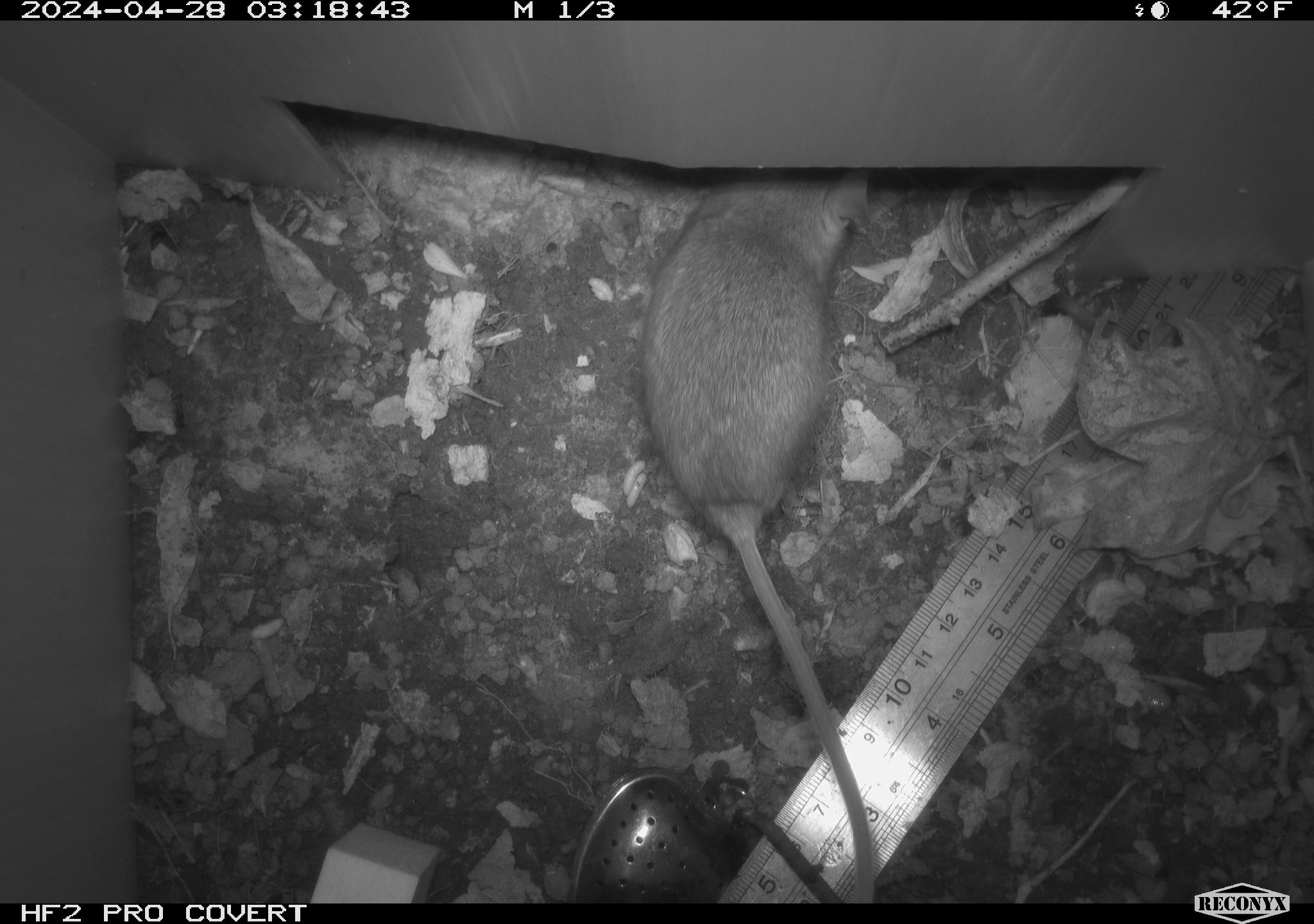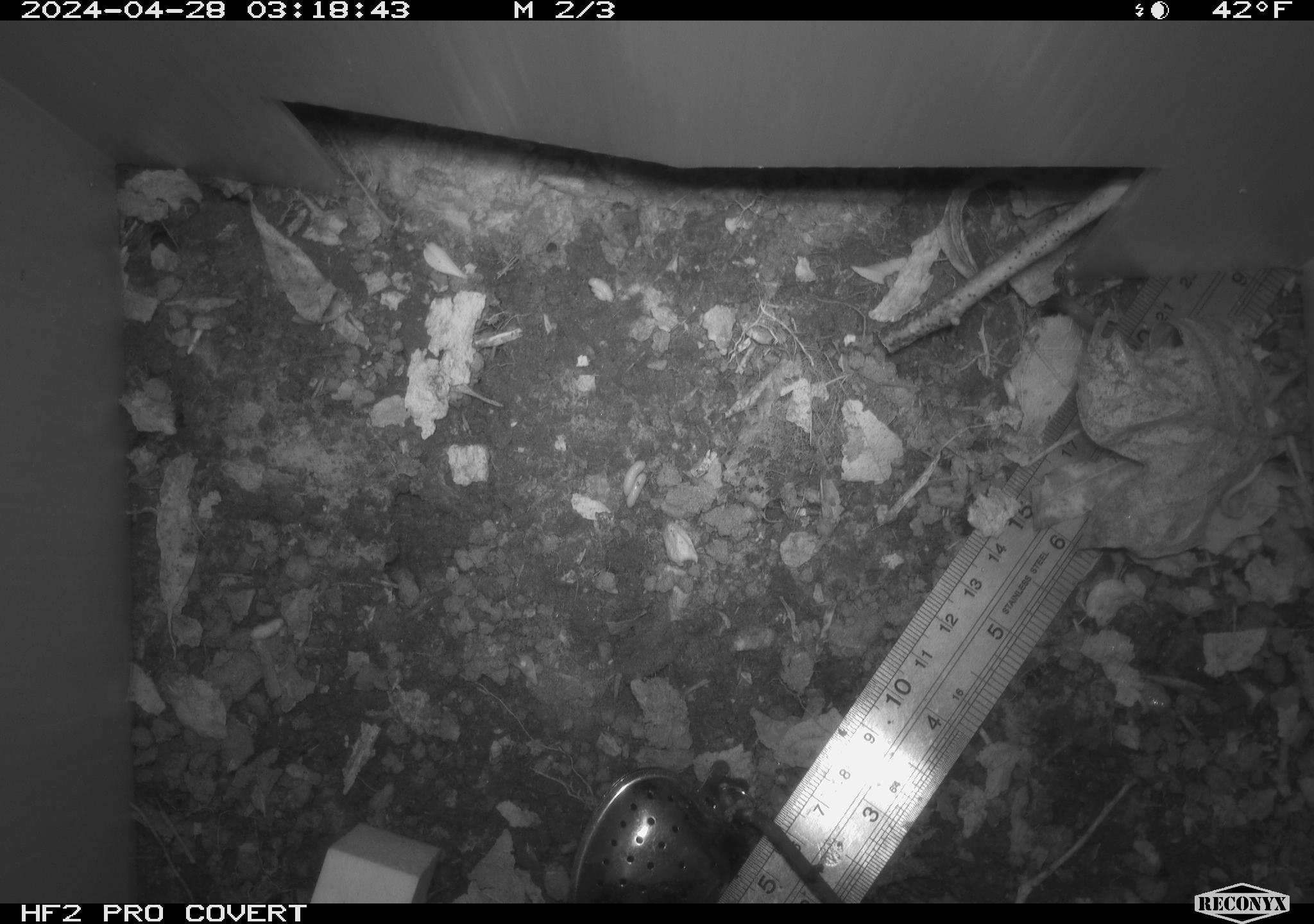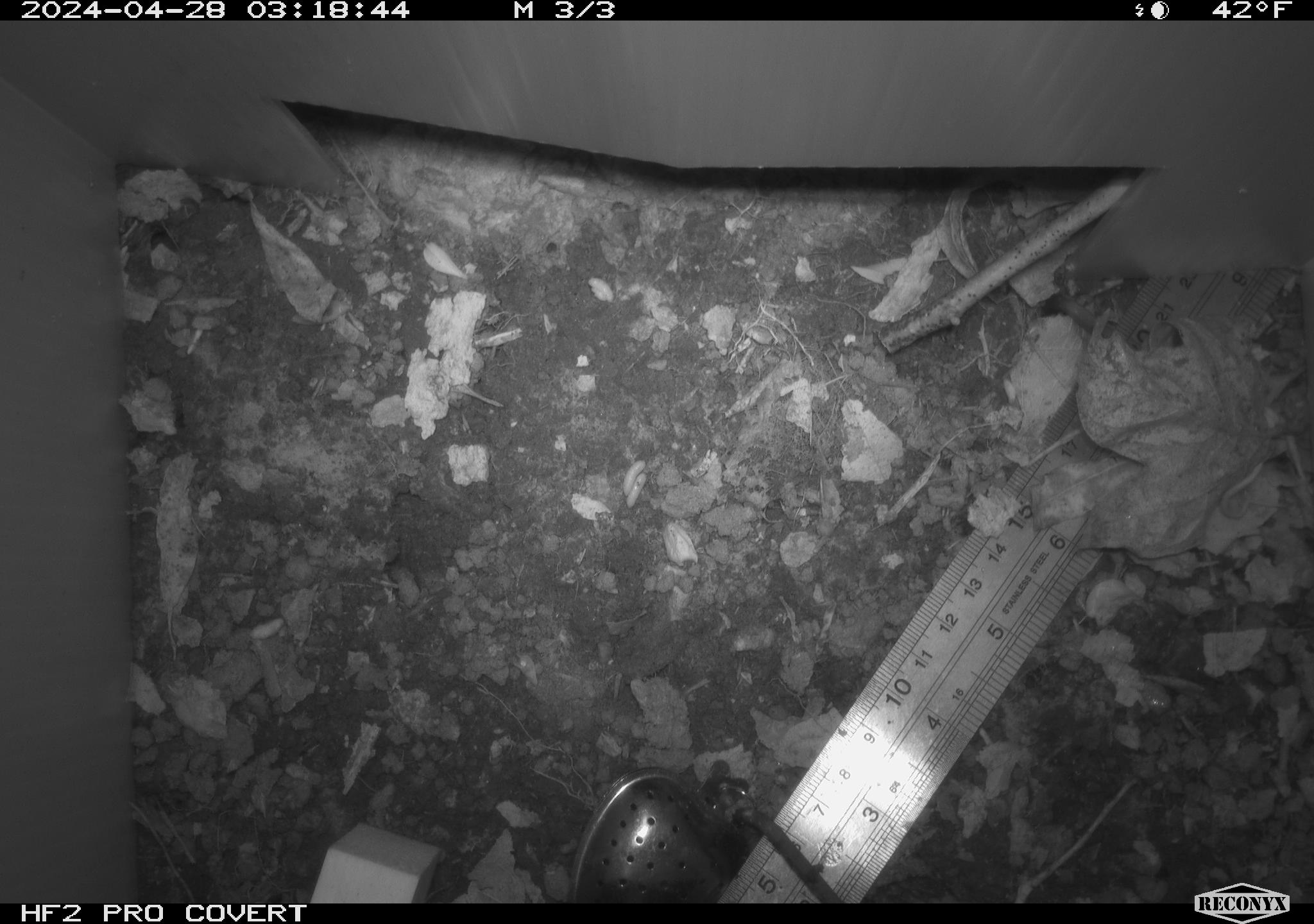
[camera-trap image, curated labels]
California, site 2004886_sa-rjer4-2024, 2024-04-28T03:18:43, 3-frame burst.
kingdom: Animalia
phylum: Chordata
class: Mammalia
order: Rodentia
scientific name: Rodentia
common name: mouse species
Mouse species (Rodentia).